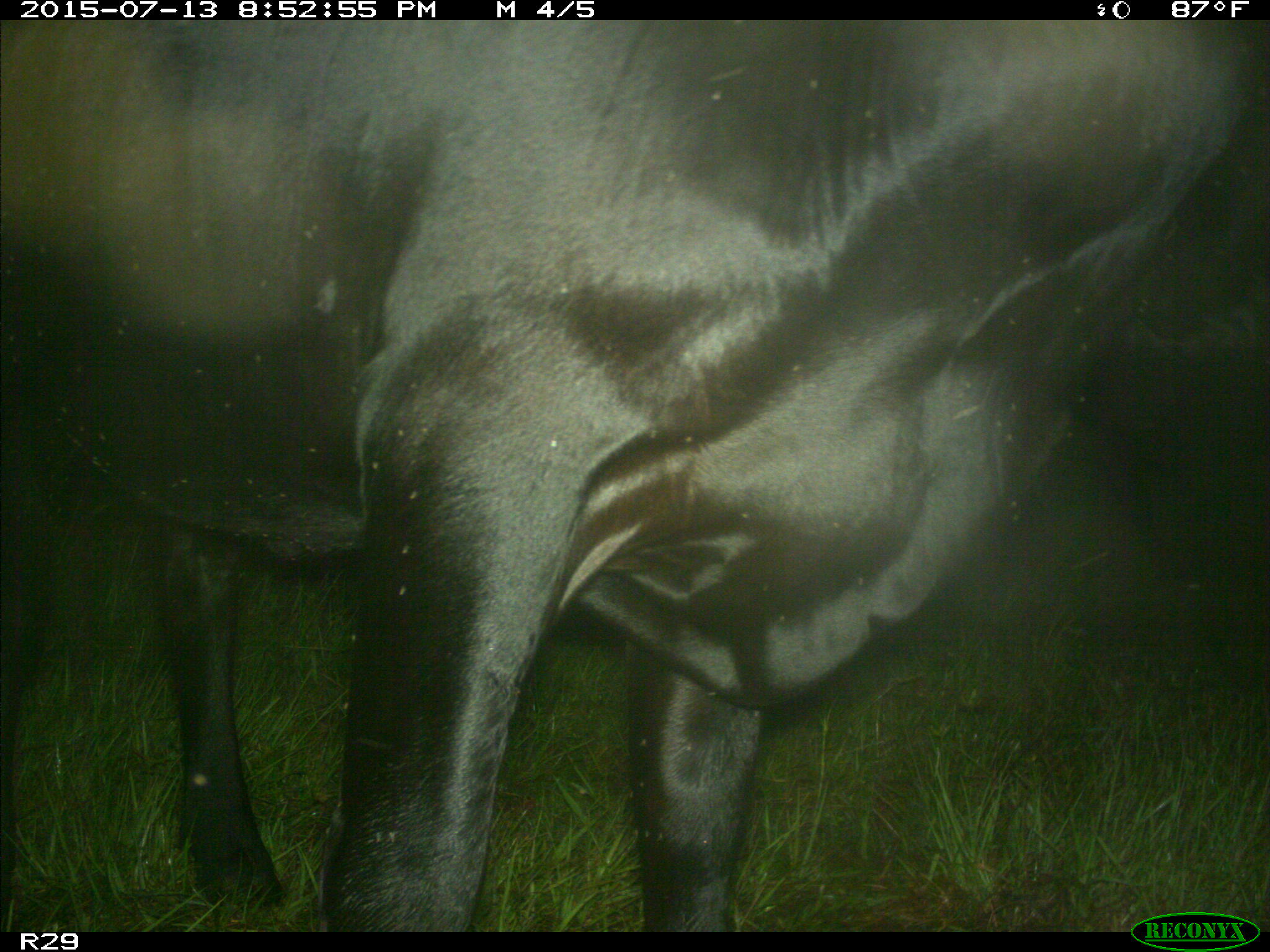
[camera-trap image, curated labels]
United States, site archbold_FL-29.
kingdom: Animalia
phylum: Chordata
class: Mammalia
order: Artiodactyla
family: Bovidae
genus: Bos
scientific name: Bos taurus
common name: domestic cow